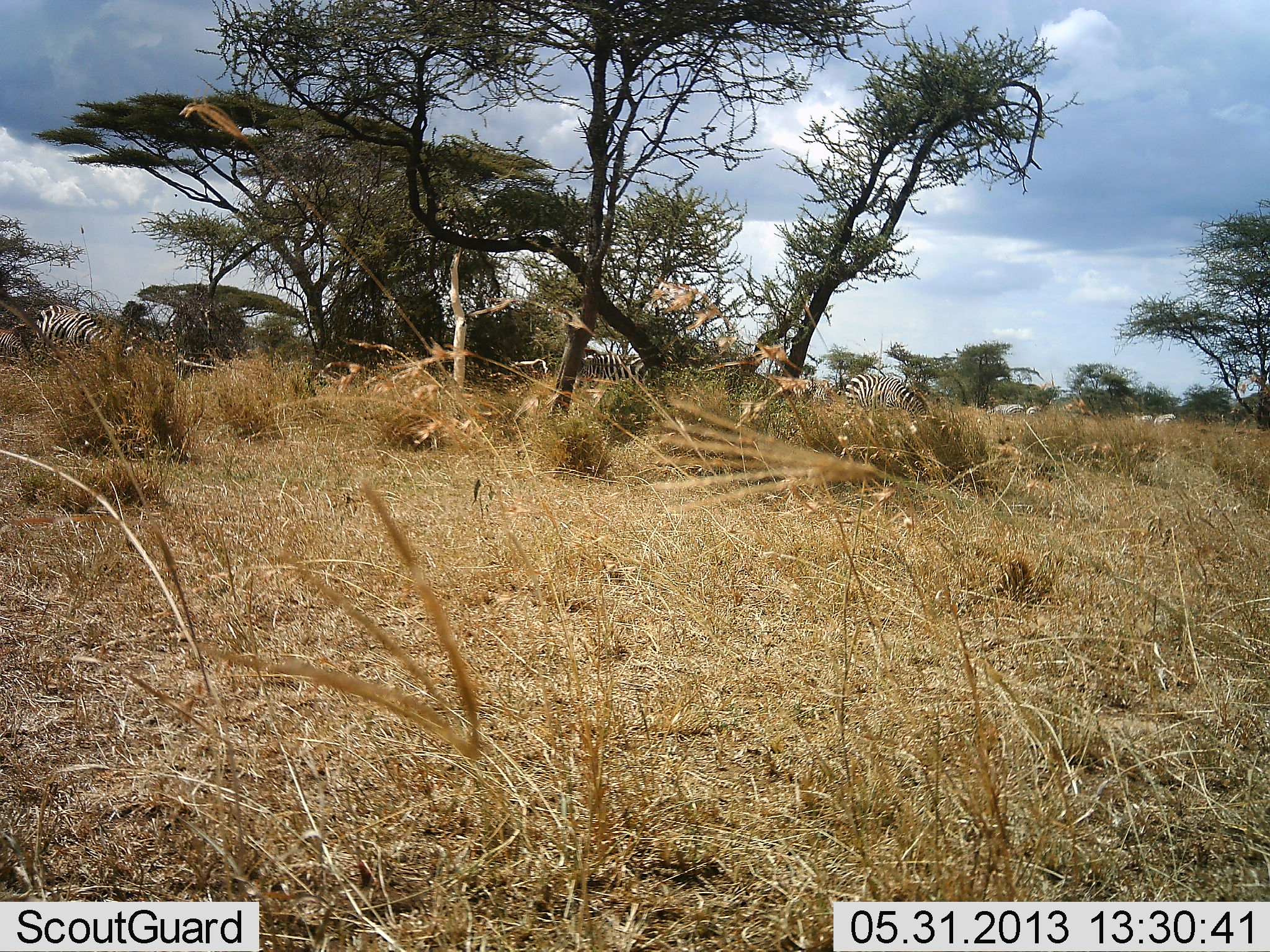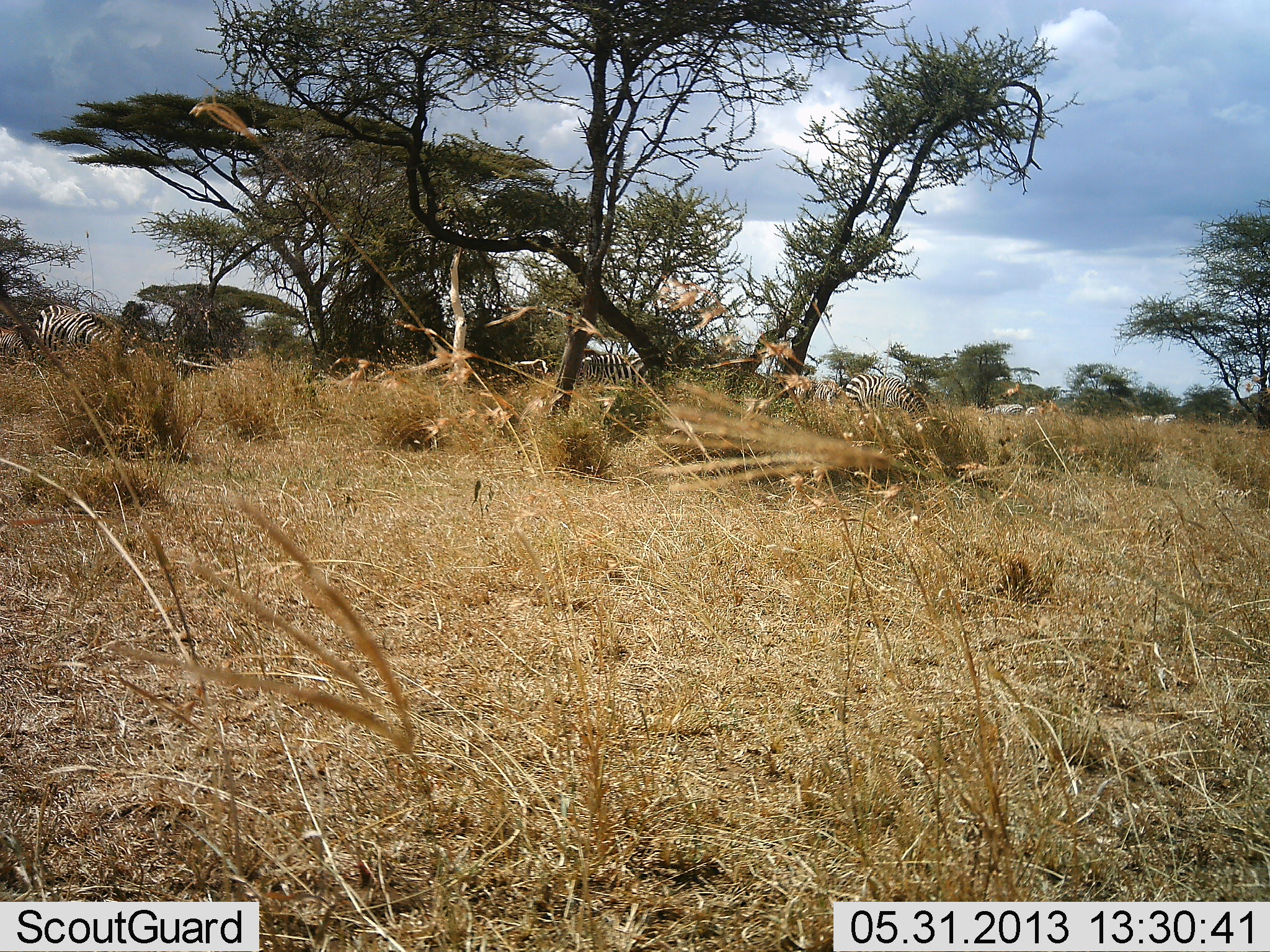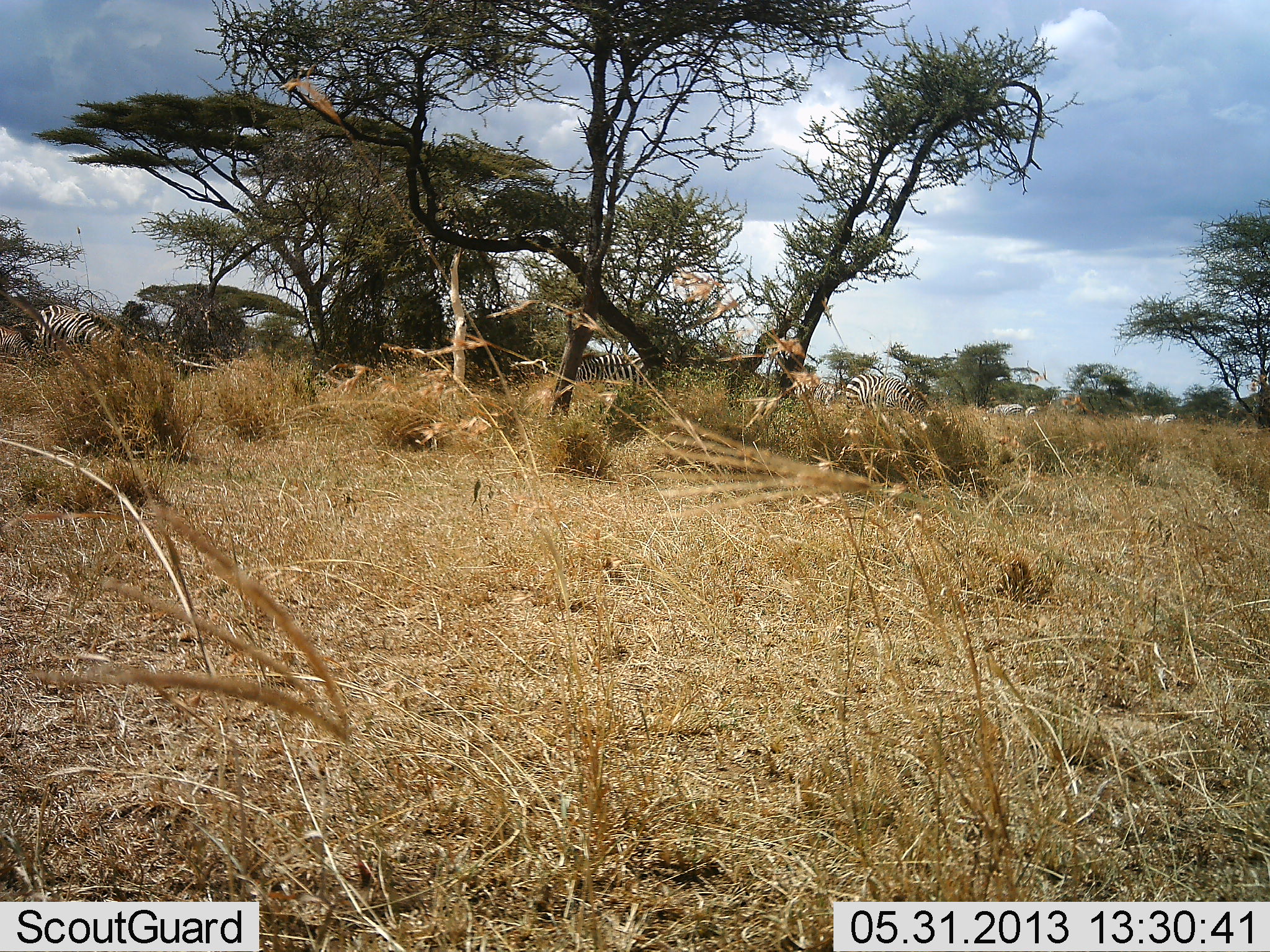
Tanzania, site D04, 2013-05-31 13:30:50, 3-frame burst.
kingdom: Animalia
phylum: Chordata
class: Mammalia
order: Perissodactyla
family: Equidae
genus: Equus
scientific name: Equus quagga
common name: plains zebra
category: zebra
Zebra (plains zebra) (Equus quagga), count 4. Behavior (volunteer vote fractions): standing 45%, resting 6%, moving 3%, interacting 0%. Young present (vote fraction): 9%. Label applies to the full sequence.